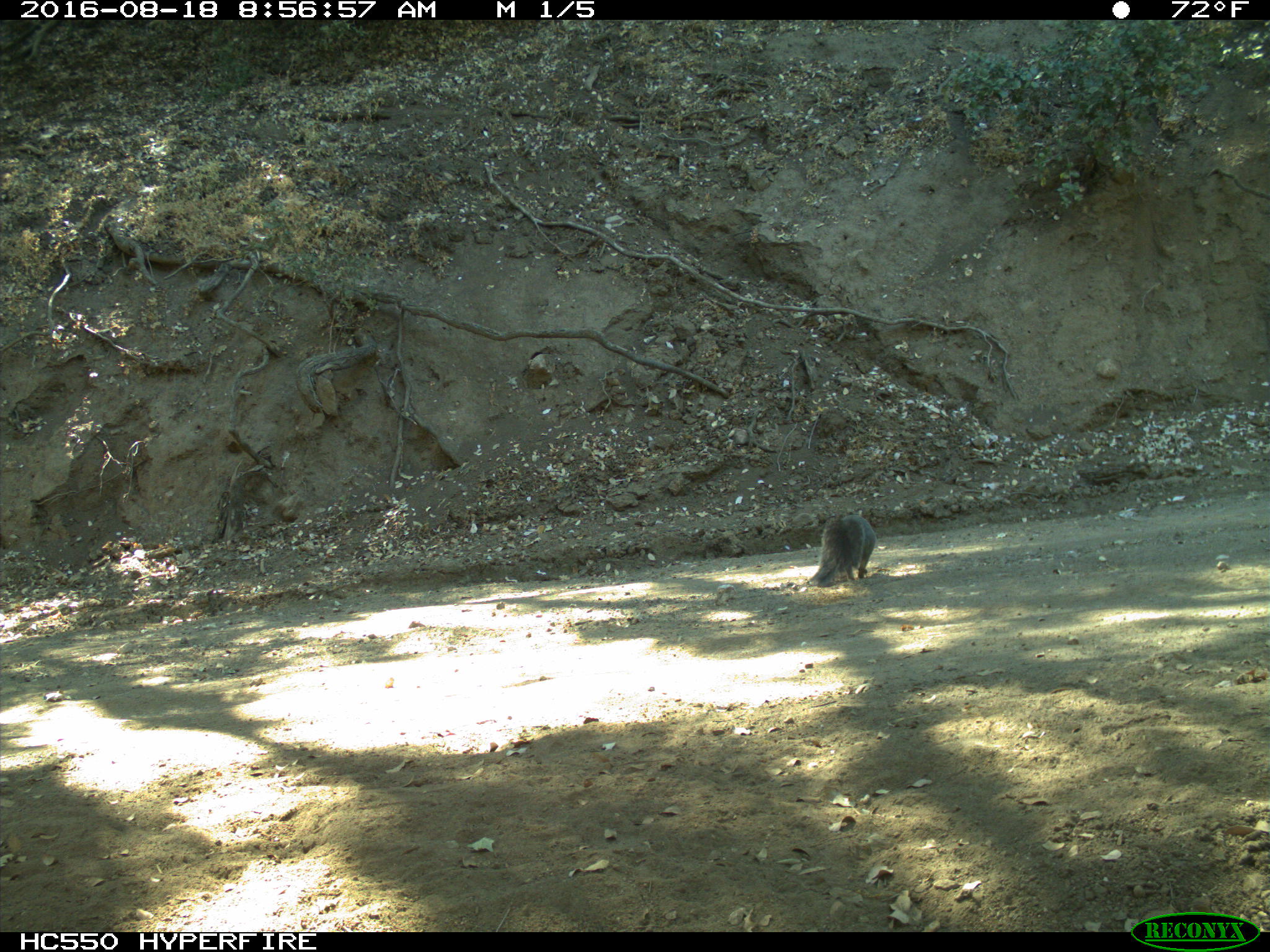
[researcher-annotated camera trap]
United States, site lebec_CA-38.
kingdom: Animalia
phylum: Chordata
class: Mammalia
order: Rodentia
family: Sciuridae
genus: Sciurus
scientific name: Sciurus carolinensis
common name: eastern gray squirrel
Sciurus carolinensis (eastern gray squirrel).